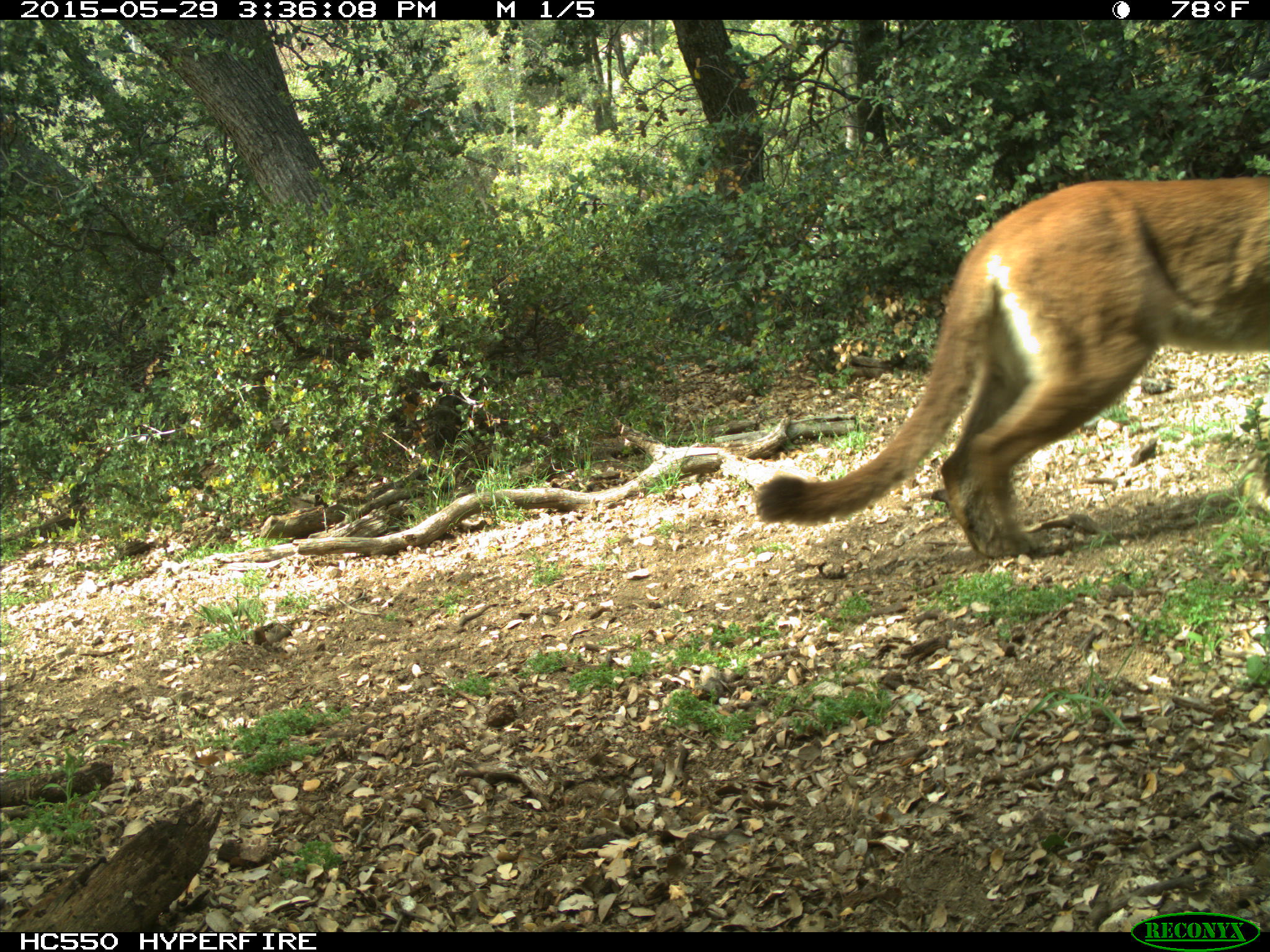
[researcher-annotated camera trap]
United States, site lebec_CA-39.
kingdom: Animalia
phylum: Chordata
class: Mammalia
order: Carnivora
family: Felidae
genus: Puma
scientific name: Puma concolor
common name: mountain lion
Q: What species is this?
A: Puma concolor (mountain lion).